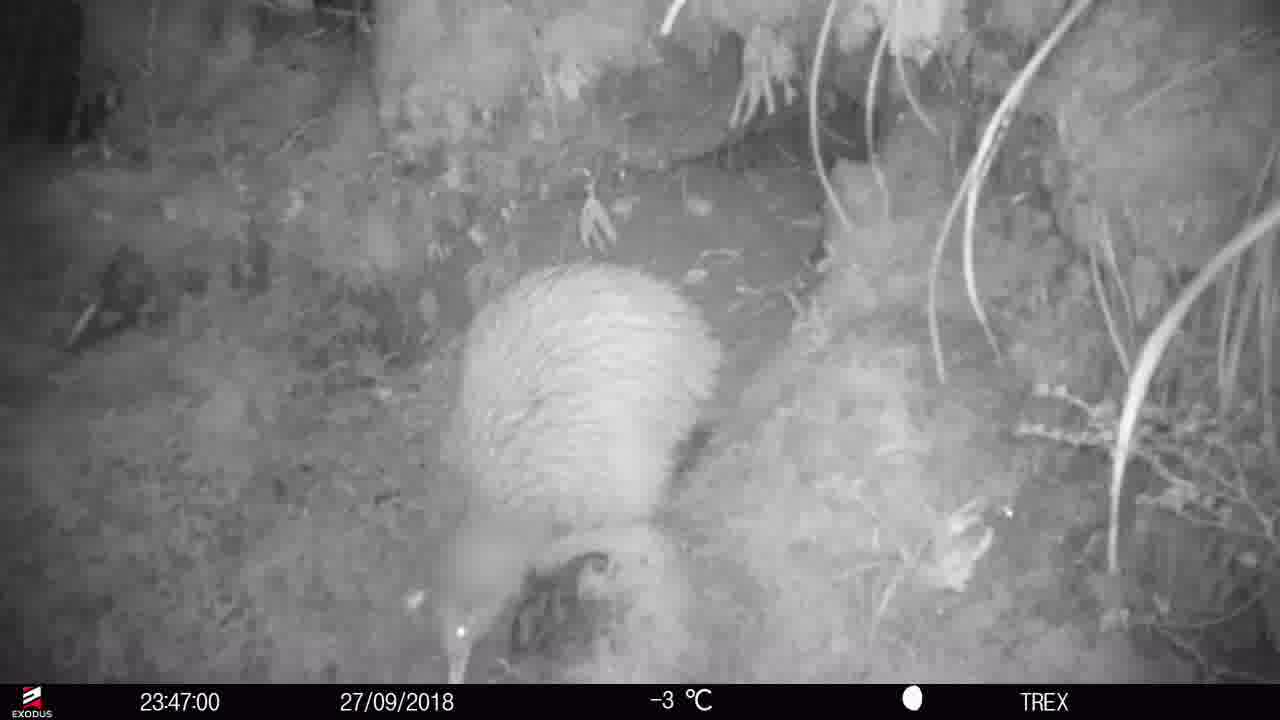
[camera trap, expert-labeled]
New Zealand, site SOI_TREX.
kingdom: Animalia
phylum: Chordata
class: Aves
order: Apterygiformes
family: Apterygidae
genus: Apteryx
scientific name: Apteryx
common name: kiwi